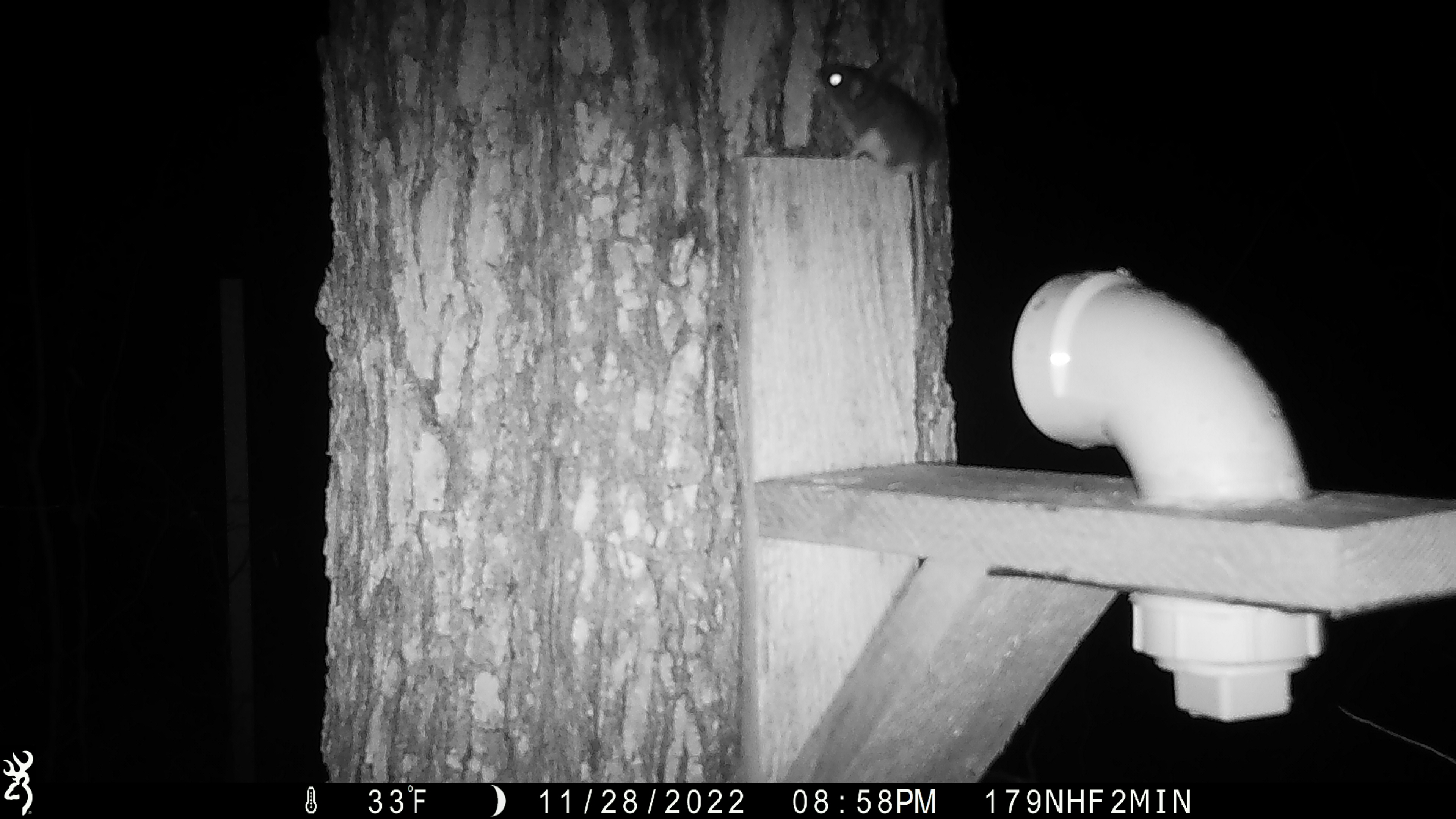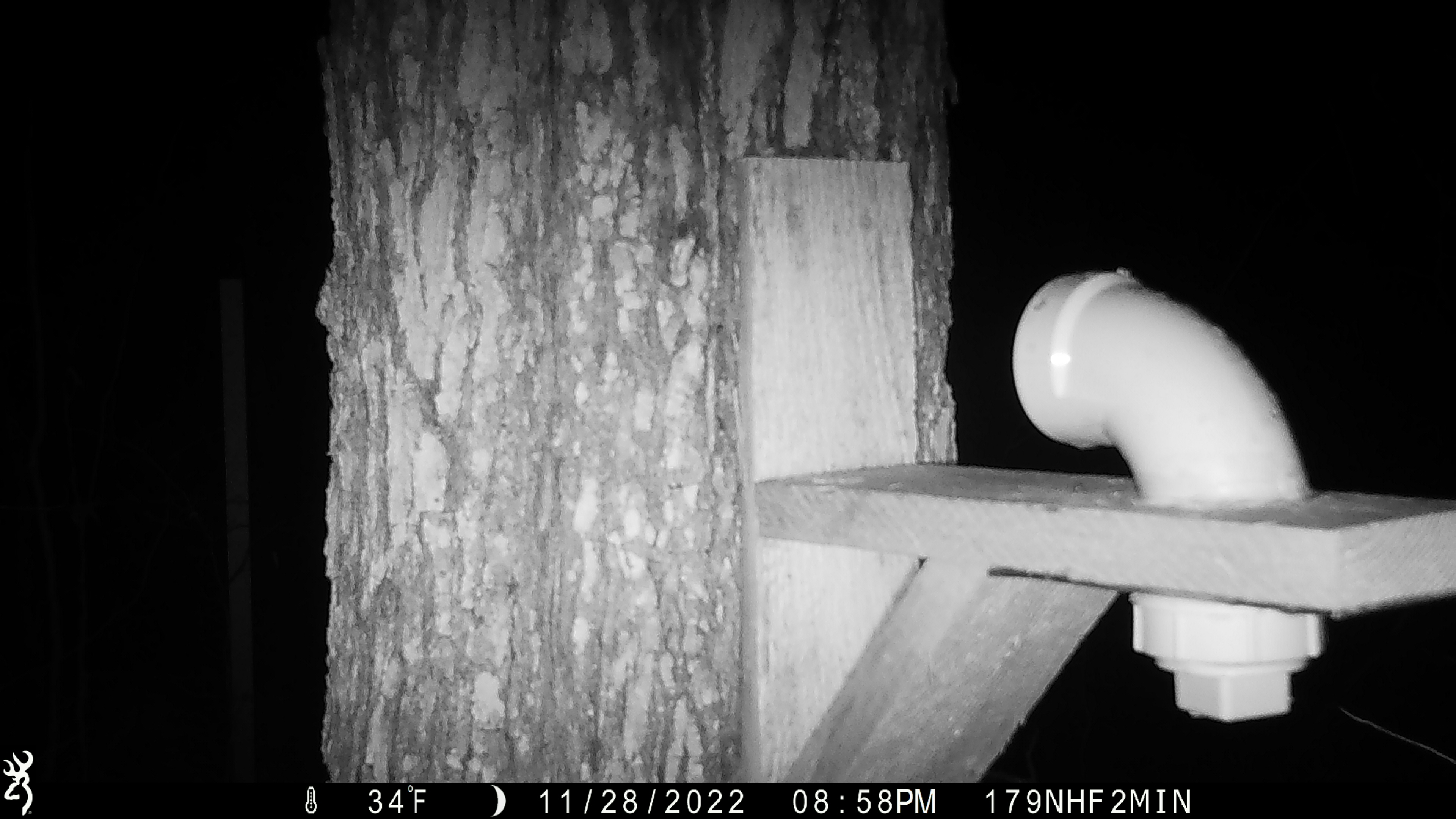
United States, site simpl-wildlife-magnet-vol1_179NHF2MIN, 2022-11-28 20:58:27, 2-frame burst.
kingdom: Animalia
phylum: Chordata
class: Mammalia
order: Rodentia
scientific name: Rodentia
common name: mouse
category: mouse sp.